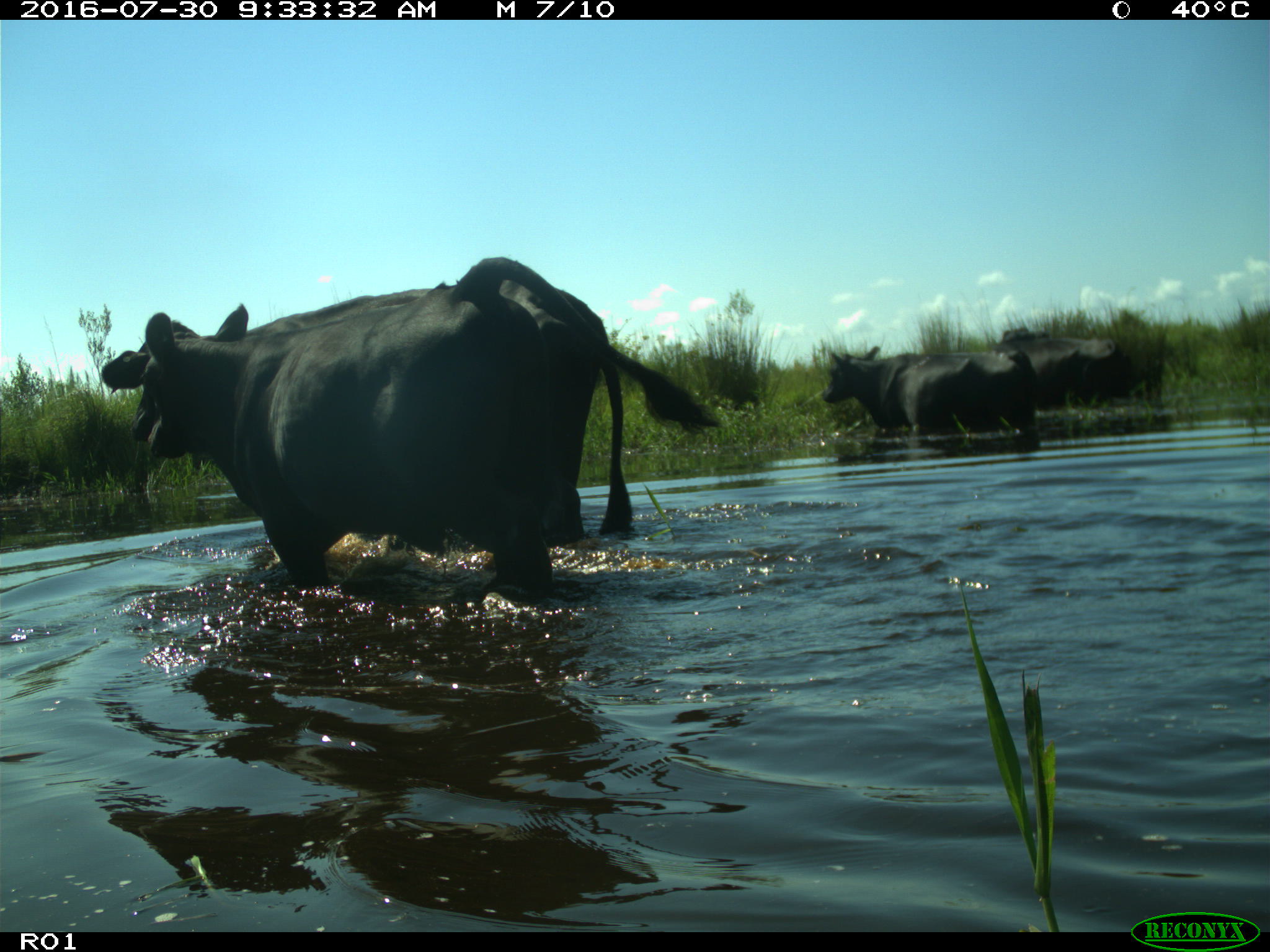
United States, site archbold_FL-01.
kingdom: Animalia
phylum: Chordata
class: Mammalia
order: Artiodactyla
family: Bovidae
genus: Bos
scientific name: Bos taurus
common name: domestic cow